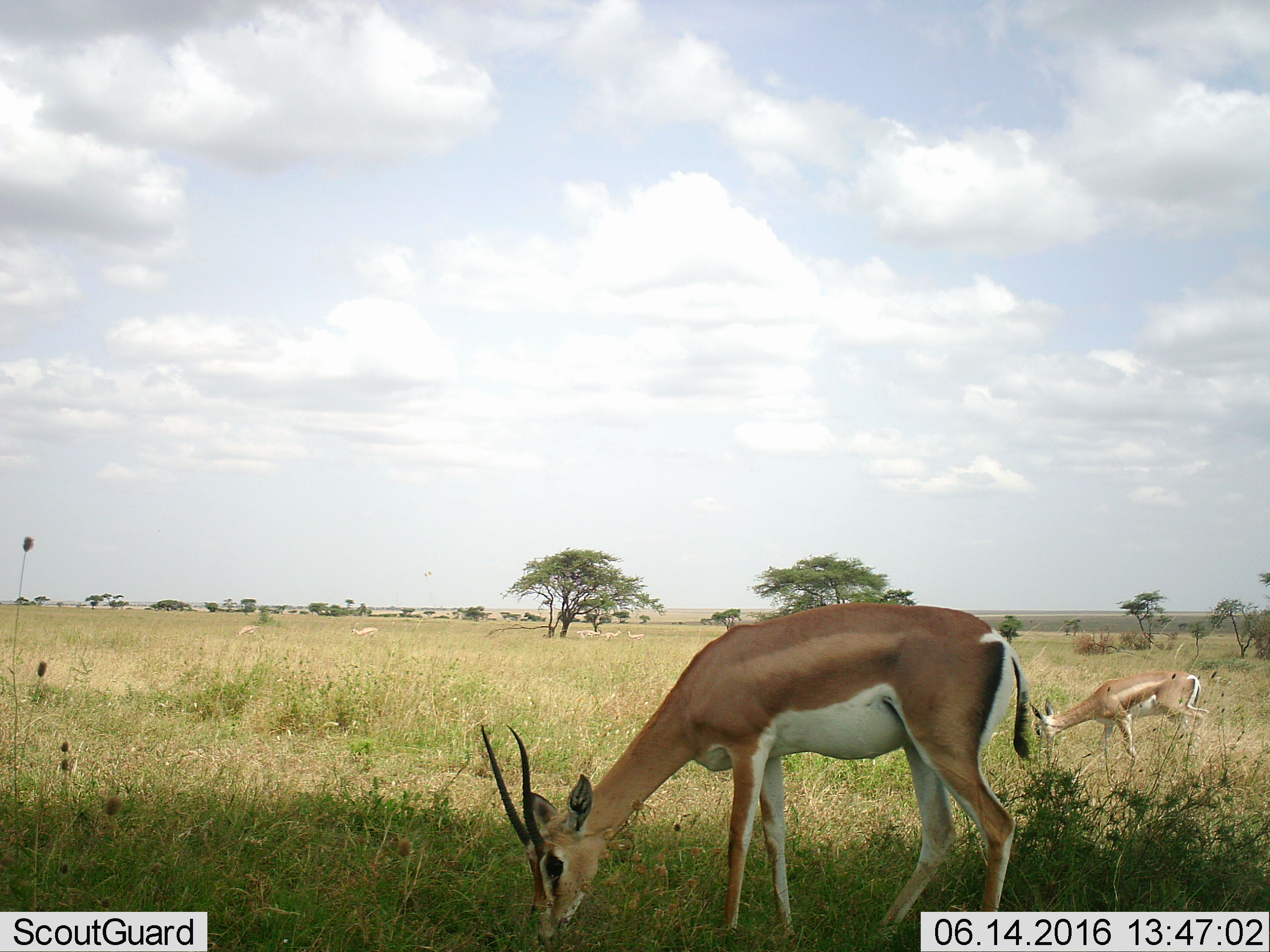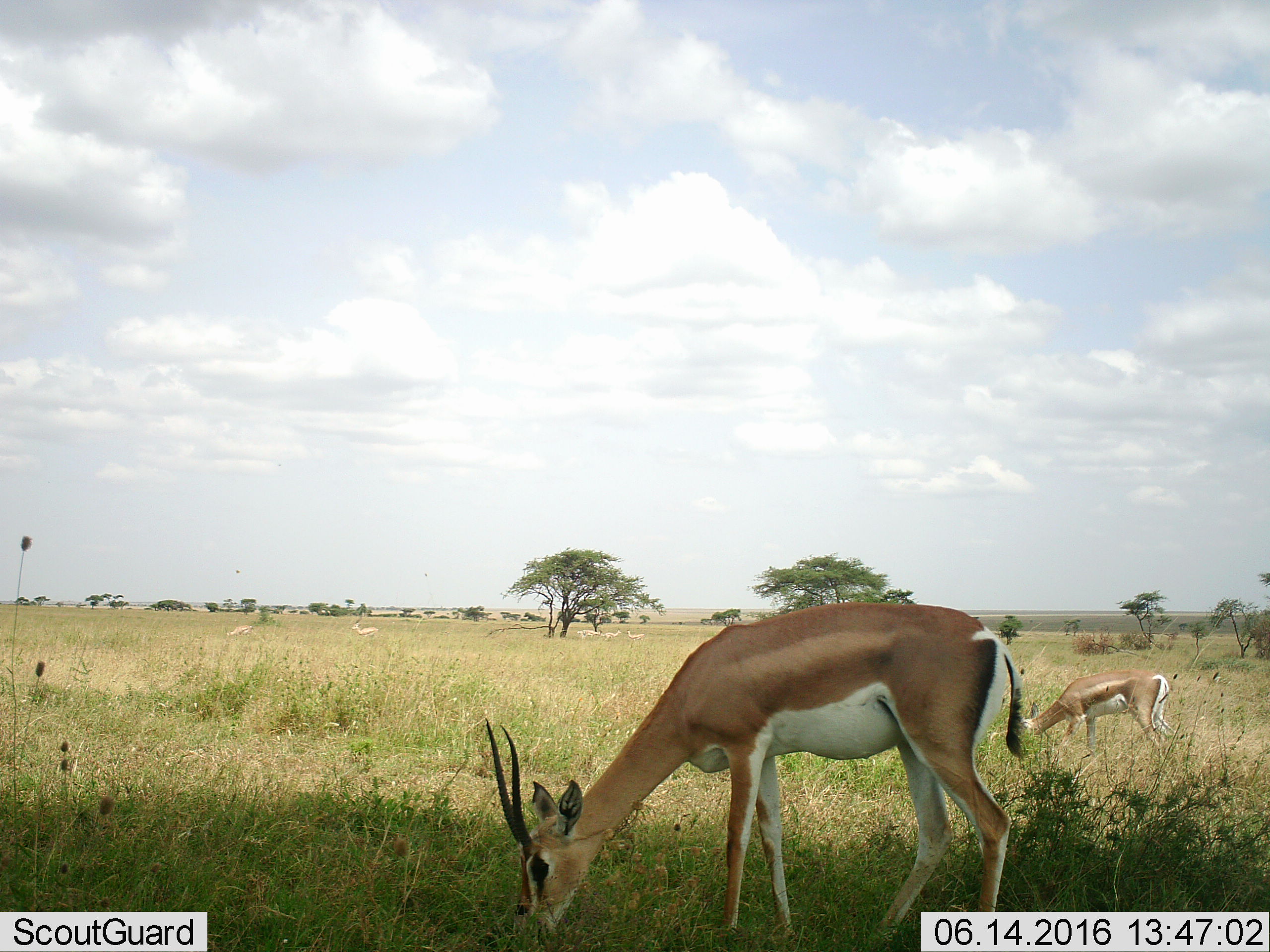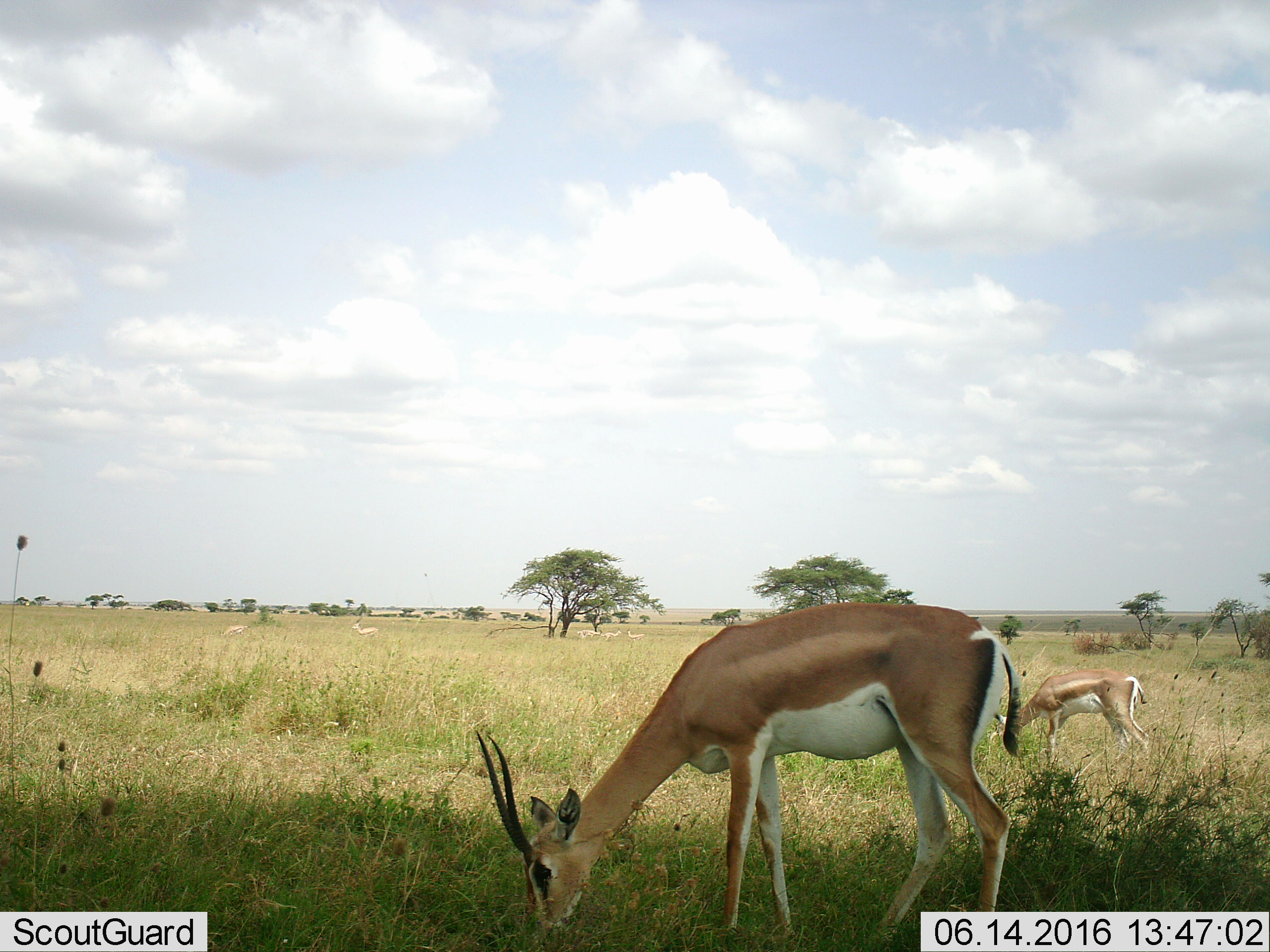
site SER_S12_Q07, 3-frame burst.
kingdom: Animalia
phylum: Chordata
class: Mammalia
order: Artiodactyla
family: Bovidae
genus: Nanger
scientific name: Nanger granti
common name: grant's gazelle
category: gazellegrants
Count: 7.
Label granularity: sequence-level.